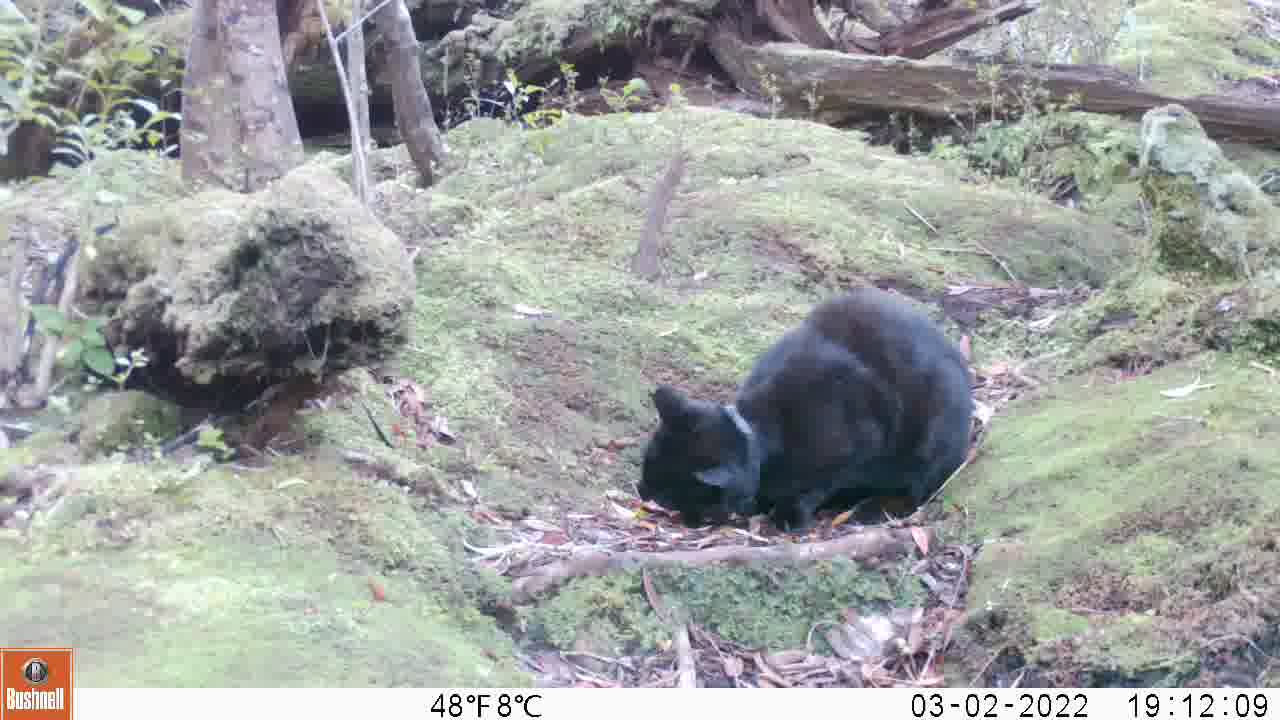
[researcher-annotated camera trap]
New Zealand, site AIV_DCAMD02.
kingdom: Animalia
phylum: Chordata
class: Mammalia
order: Carnivora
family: Felidae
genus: Felis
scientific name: Felis catus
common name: domestic cat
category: cat